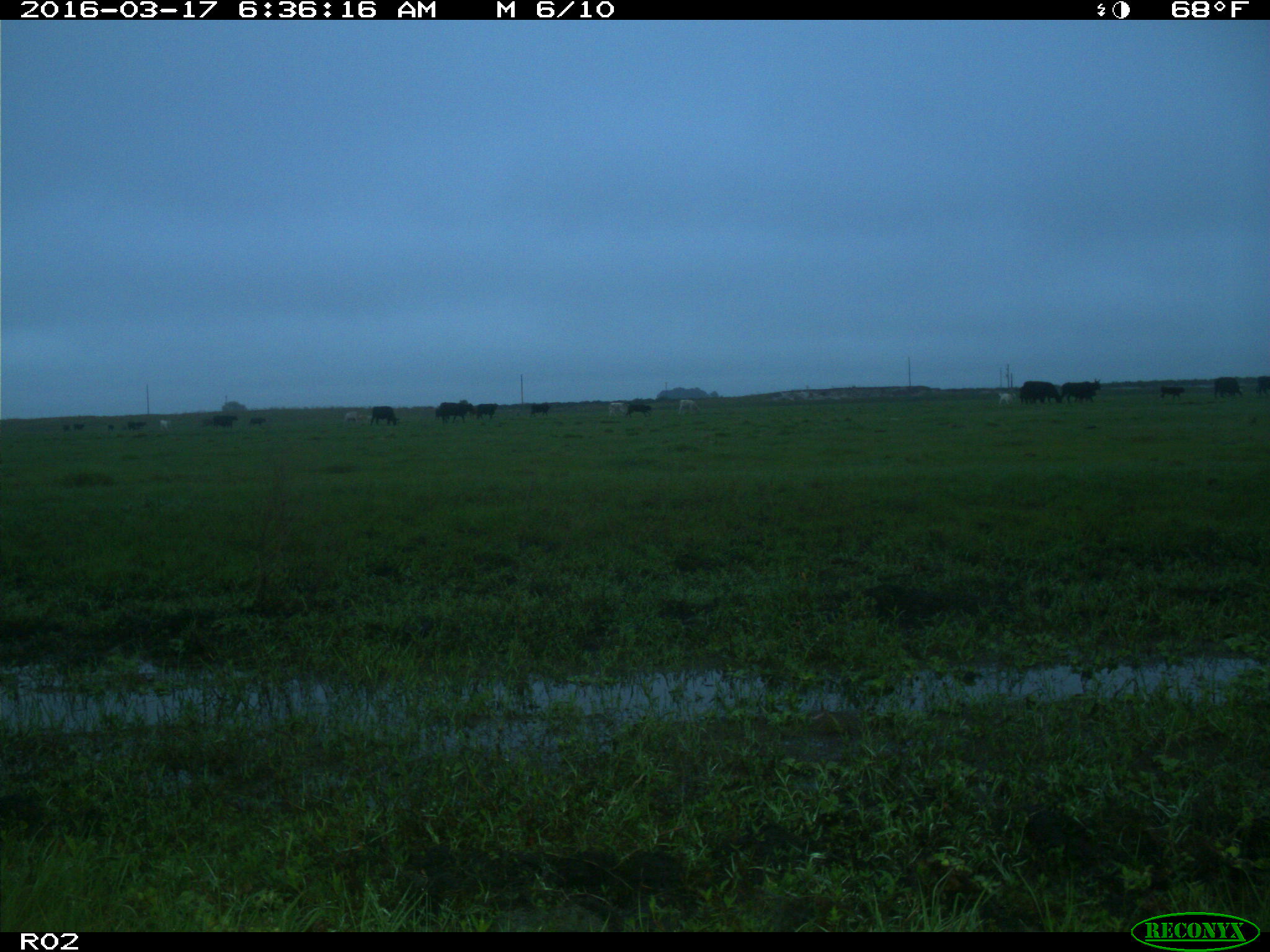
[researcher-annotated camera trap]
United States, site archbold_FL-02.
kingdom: Animalia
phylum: Chordata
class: Mammalia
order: Artiodactyla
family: Bovidae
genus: Bos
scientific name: Bos taurus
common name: domestic cow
Bos taurus (domestic cow).